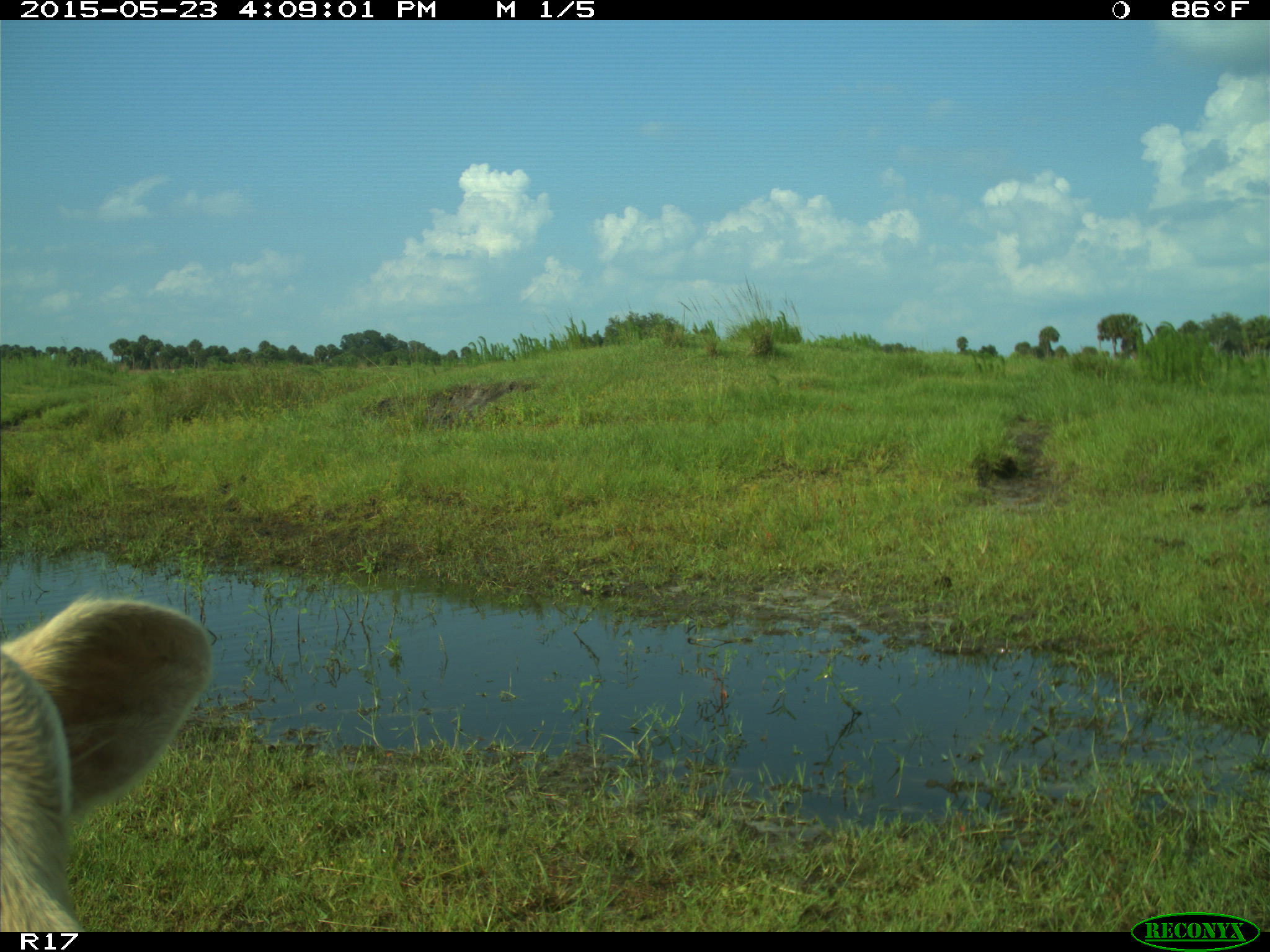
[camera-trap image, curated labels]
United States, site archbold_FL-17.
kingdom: Animalia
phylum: Chordata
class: Mammalia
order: Artiodactyla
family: Bovidae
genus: Bos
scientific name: Bos taurus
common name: domestic cow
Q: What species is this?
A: Bos taurus (domestic cow).